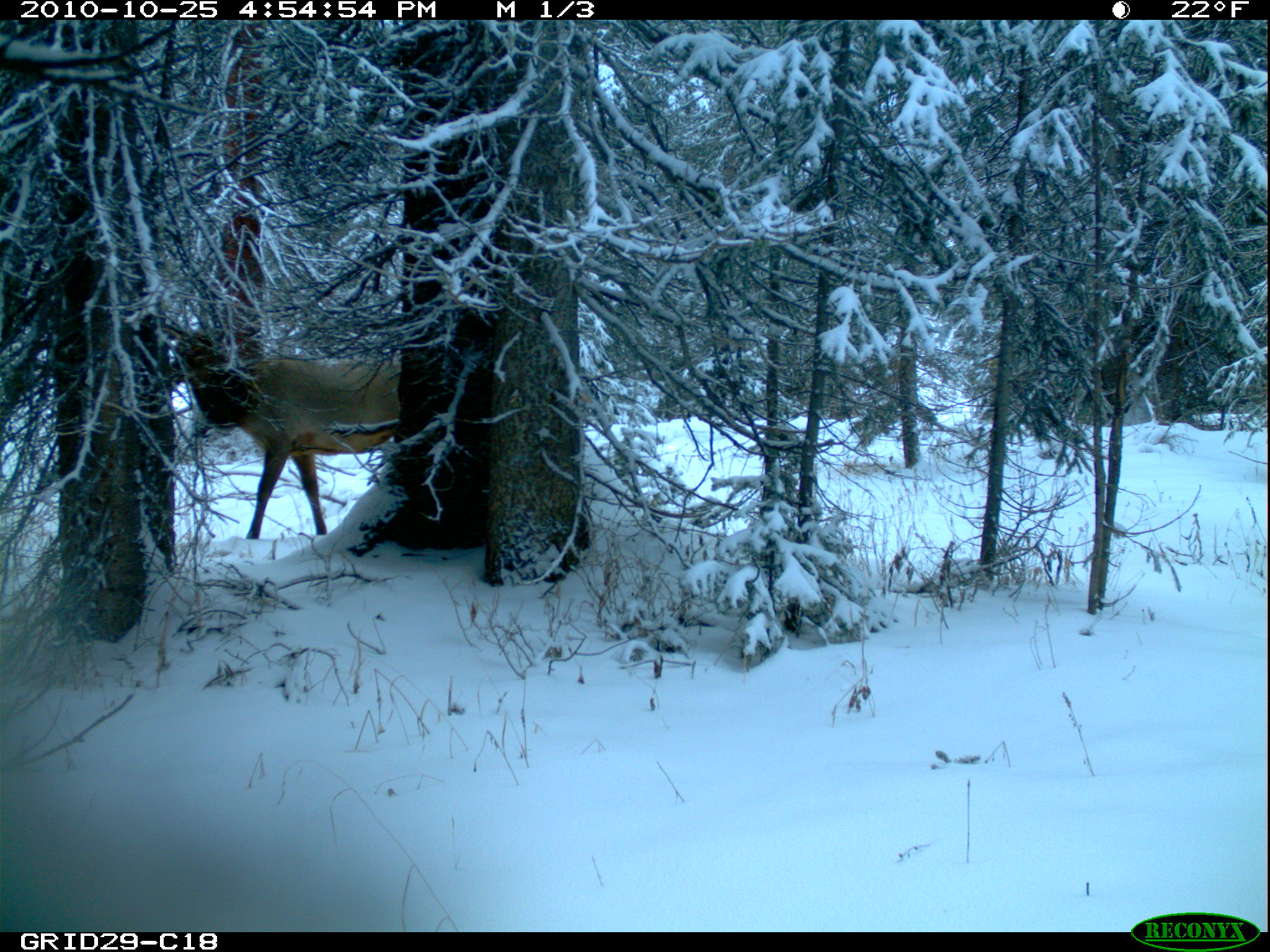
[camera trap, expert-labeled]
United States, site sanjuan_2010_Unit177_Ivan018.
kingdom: Animalia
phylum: Chordata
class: Mammalia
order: Artiodactyla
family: Cervidae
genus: Cervus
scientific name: Cervus elaphus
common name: red deer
Cervus elaphus (red deer).